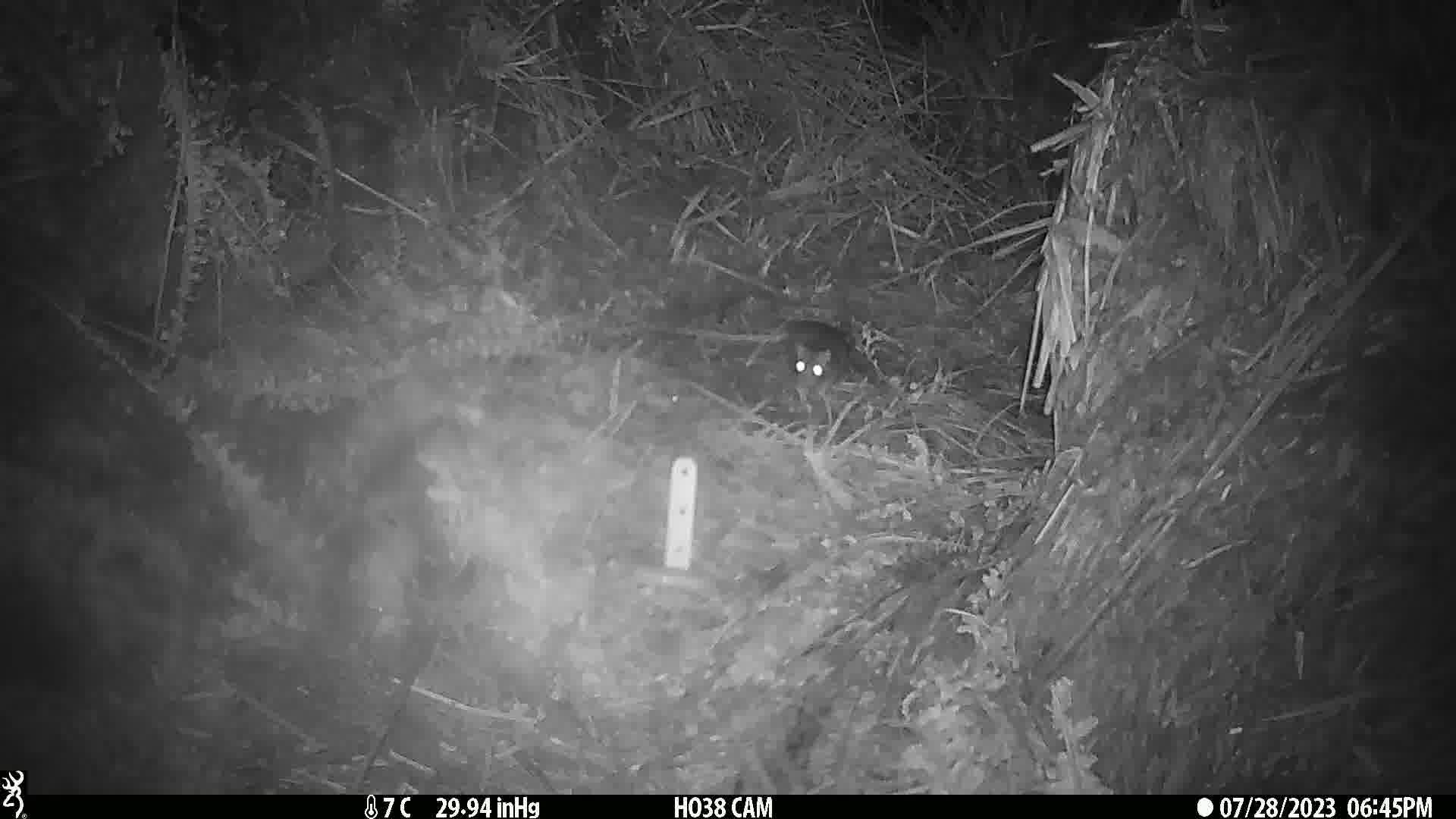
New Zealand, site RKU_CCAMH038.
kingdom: Animalia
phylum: Chordata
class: Mammalia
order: Rodentia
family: Muridae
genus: Rattus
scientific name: Rattus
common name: rat